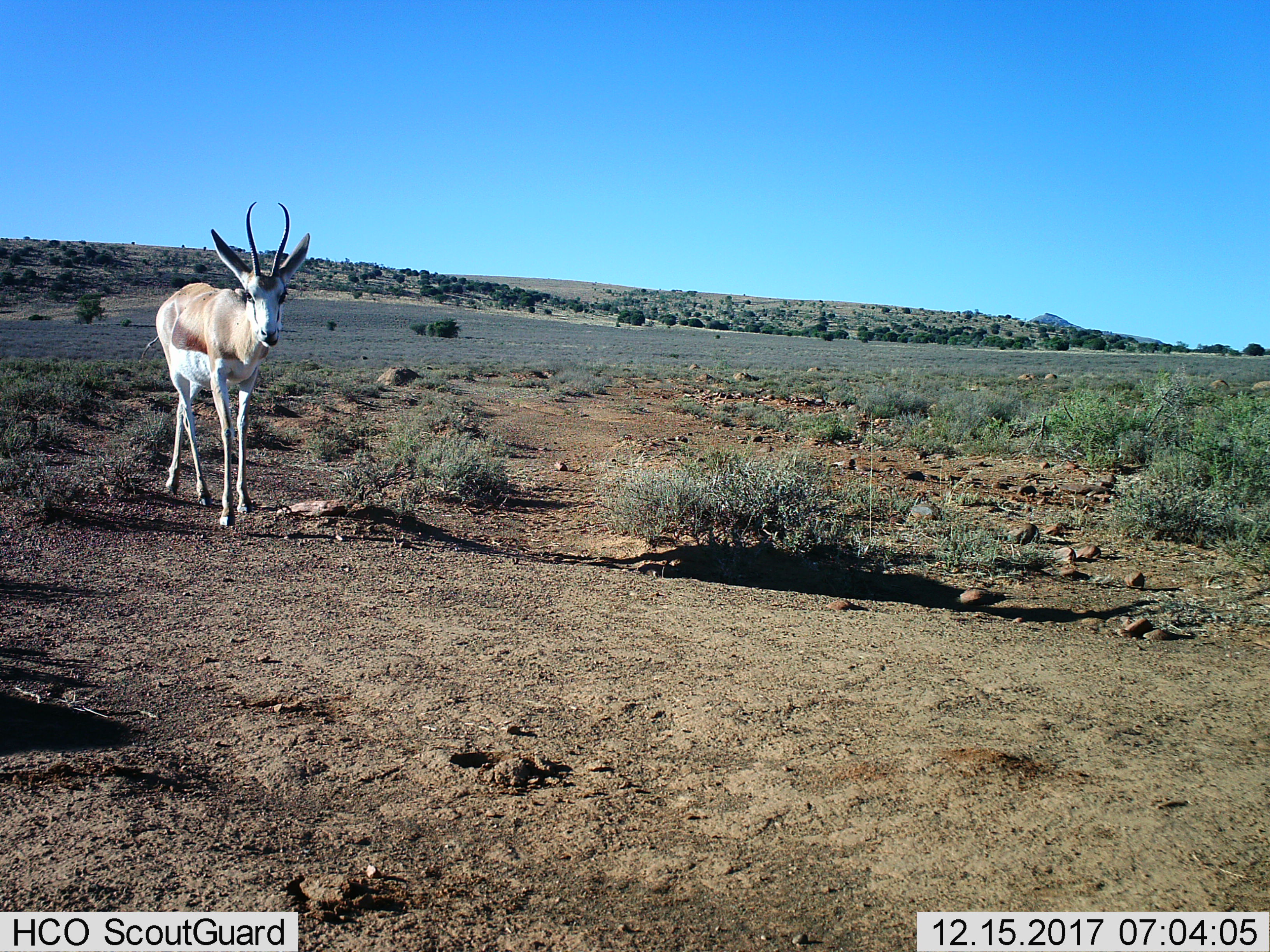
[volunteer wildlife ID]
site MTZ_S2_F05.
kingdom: Animalia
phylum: Chordata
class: Mammalia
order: Artiodactyla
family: Bovidae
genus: Antidorcas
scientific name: Antidorcas marsupialis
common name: springbok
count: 1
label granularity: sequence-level